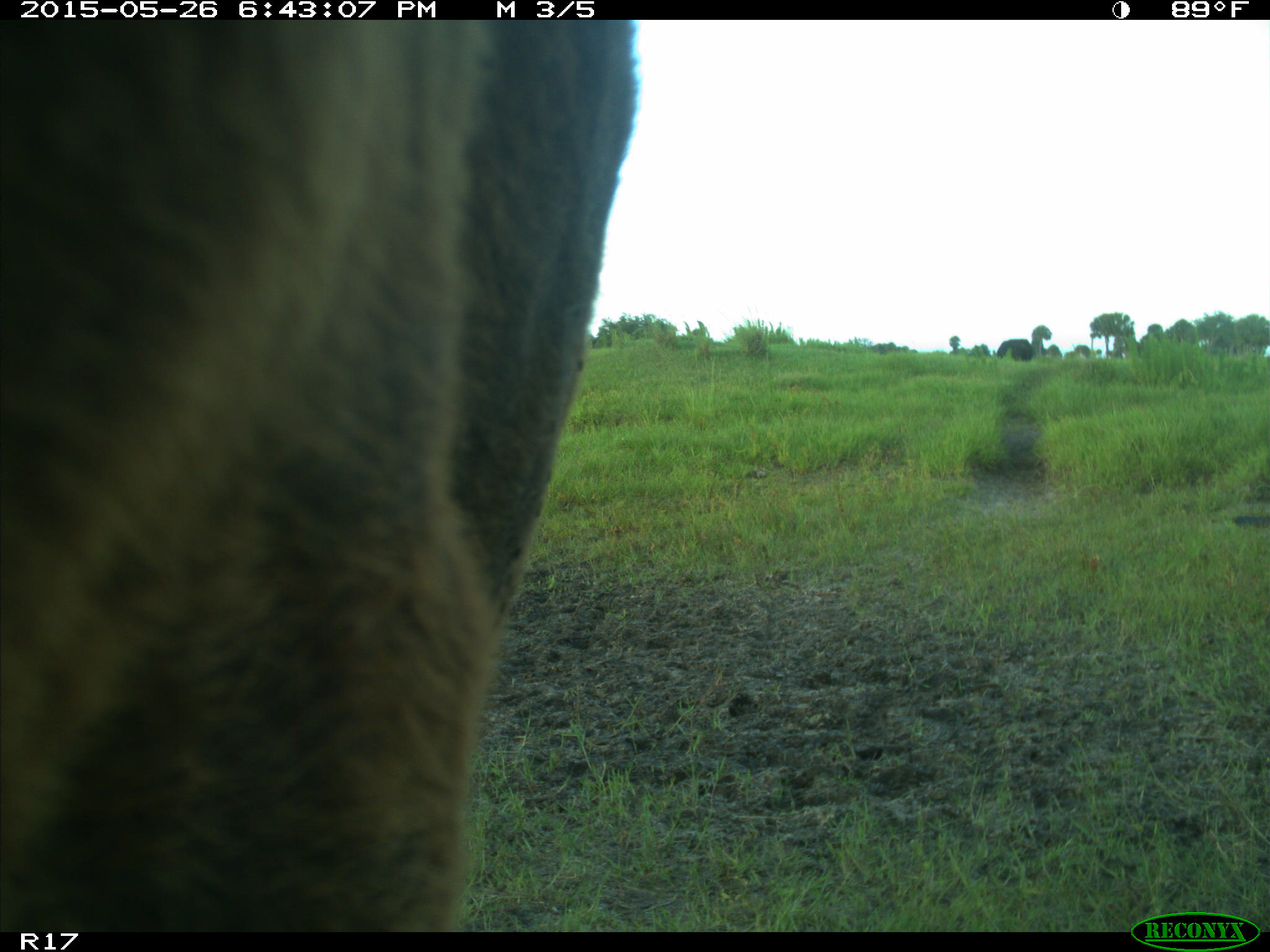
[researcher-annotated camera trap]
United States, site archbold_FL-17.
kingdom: Animalia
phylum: Chordata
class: Mammalia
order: Artiodactyla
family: Bovidae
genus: Bos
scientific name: Bos taurus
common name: domestic cow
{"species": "Bos taurus (domestic cow)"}